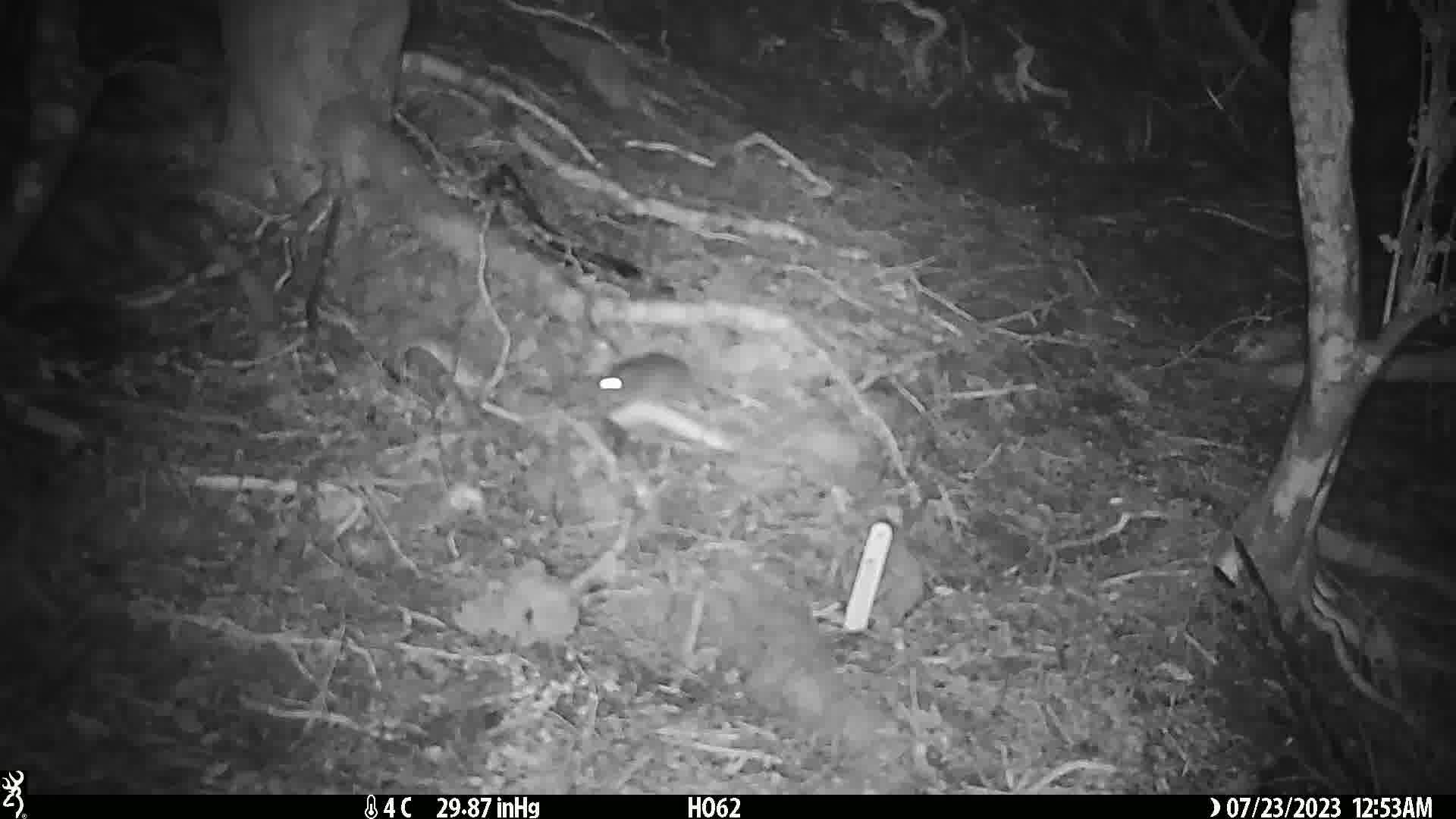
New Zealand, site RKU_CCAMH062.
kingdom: Animalia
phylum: Chordata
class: Mammalia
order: Rodentia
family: Muridae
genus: Rattus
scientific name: Rattus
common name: rat